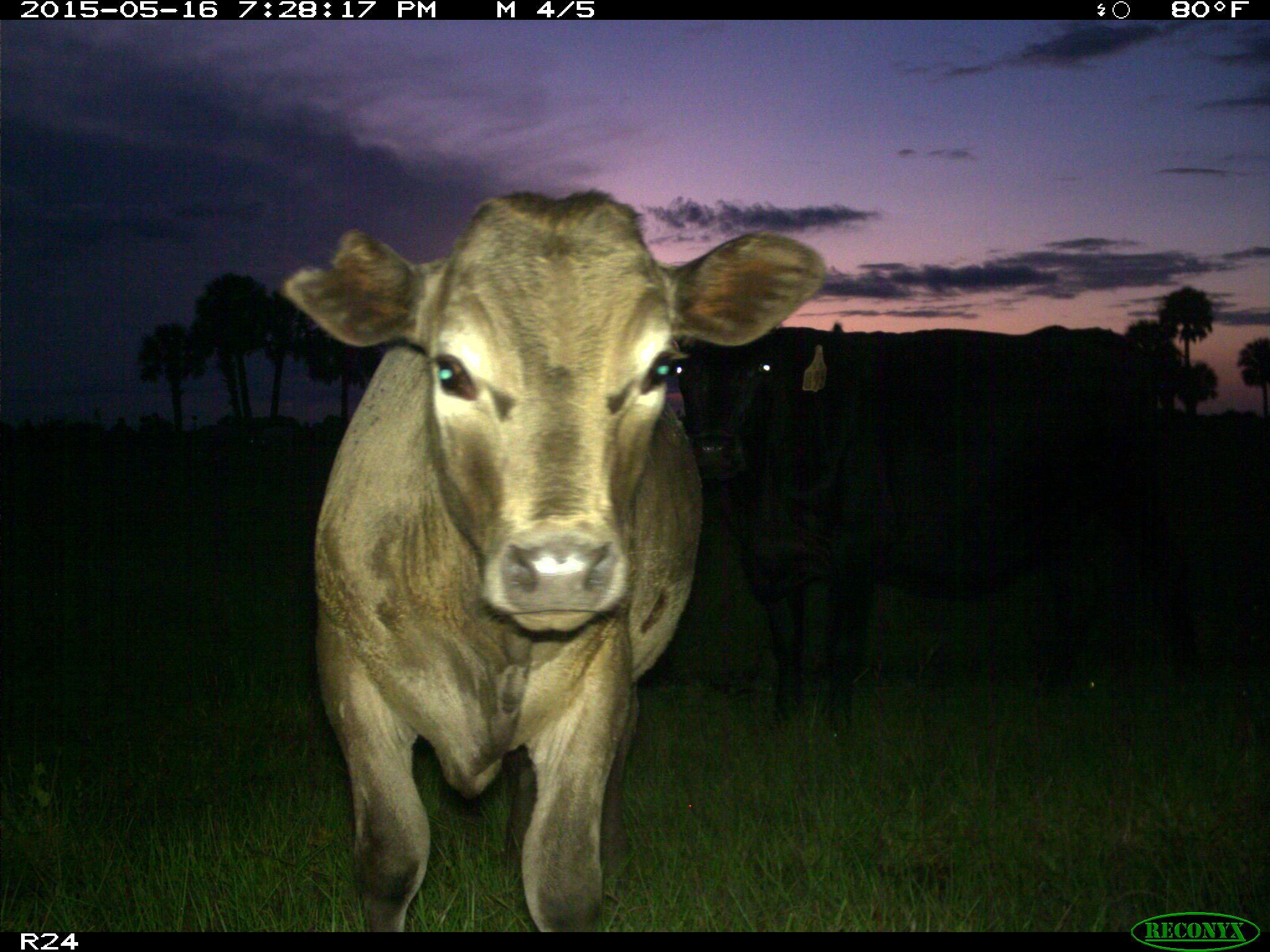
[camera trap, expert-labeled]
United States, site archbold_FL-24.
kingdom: Animalia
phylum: Chordata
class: Mammalia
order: Artiodactyla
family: Bovidae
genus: Bos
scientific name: Bos taurus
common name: domestic cow